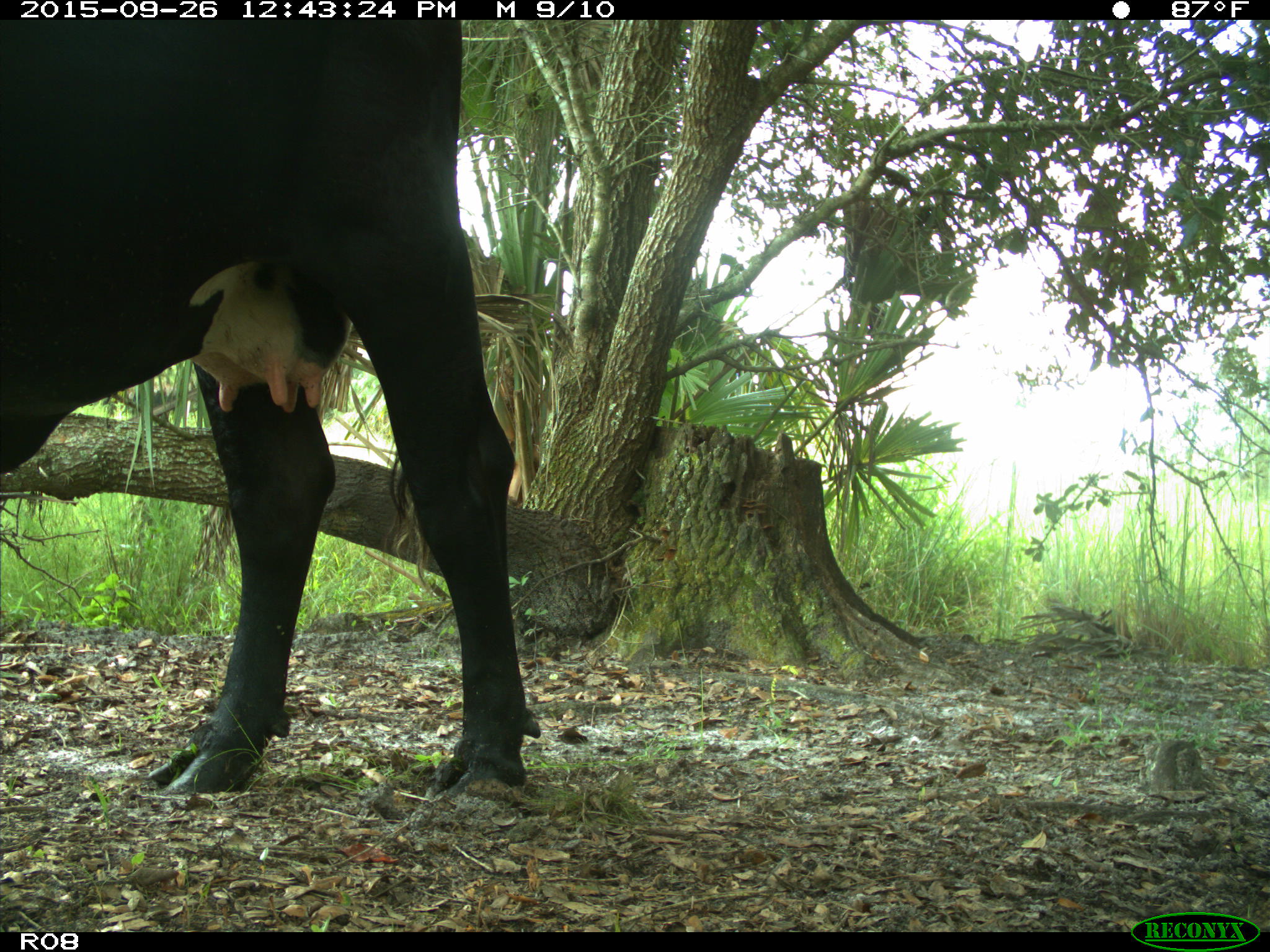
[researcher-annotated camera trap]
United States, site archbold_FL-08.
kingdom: Animalia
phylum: Chordata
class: Mammalia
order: Artiodactyla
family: Bovidae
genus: Bos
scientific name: Bos taurus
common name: domestic cow